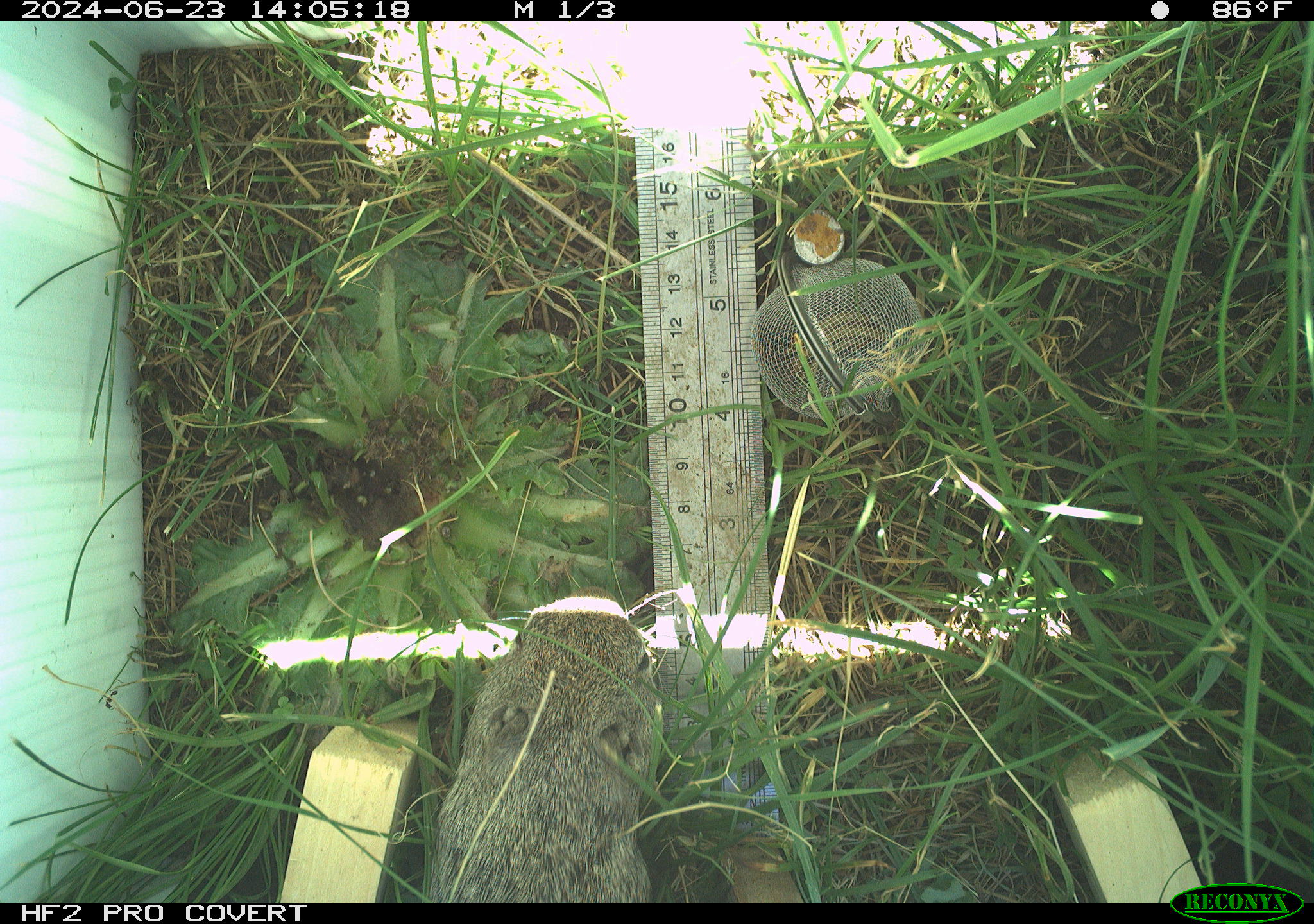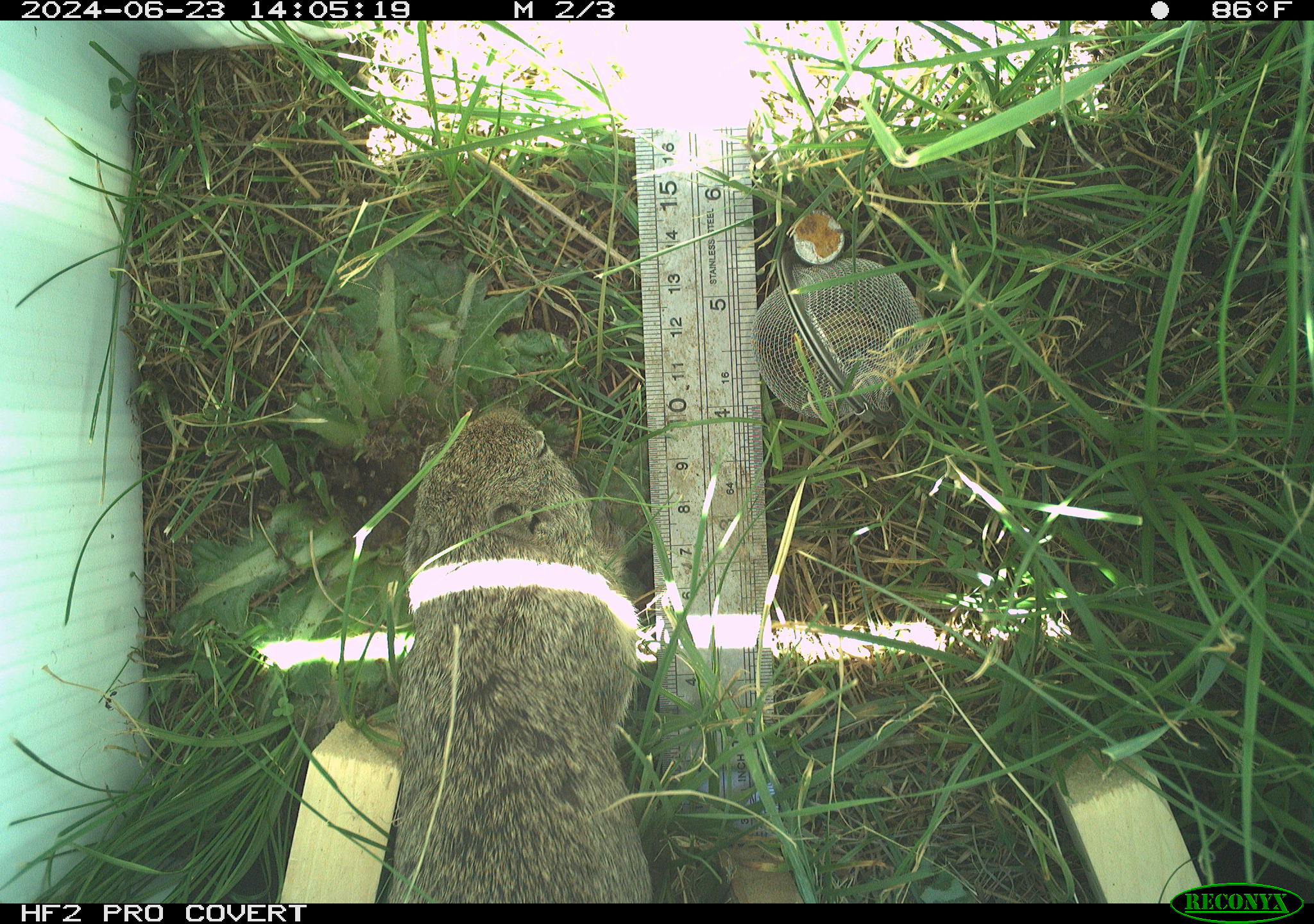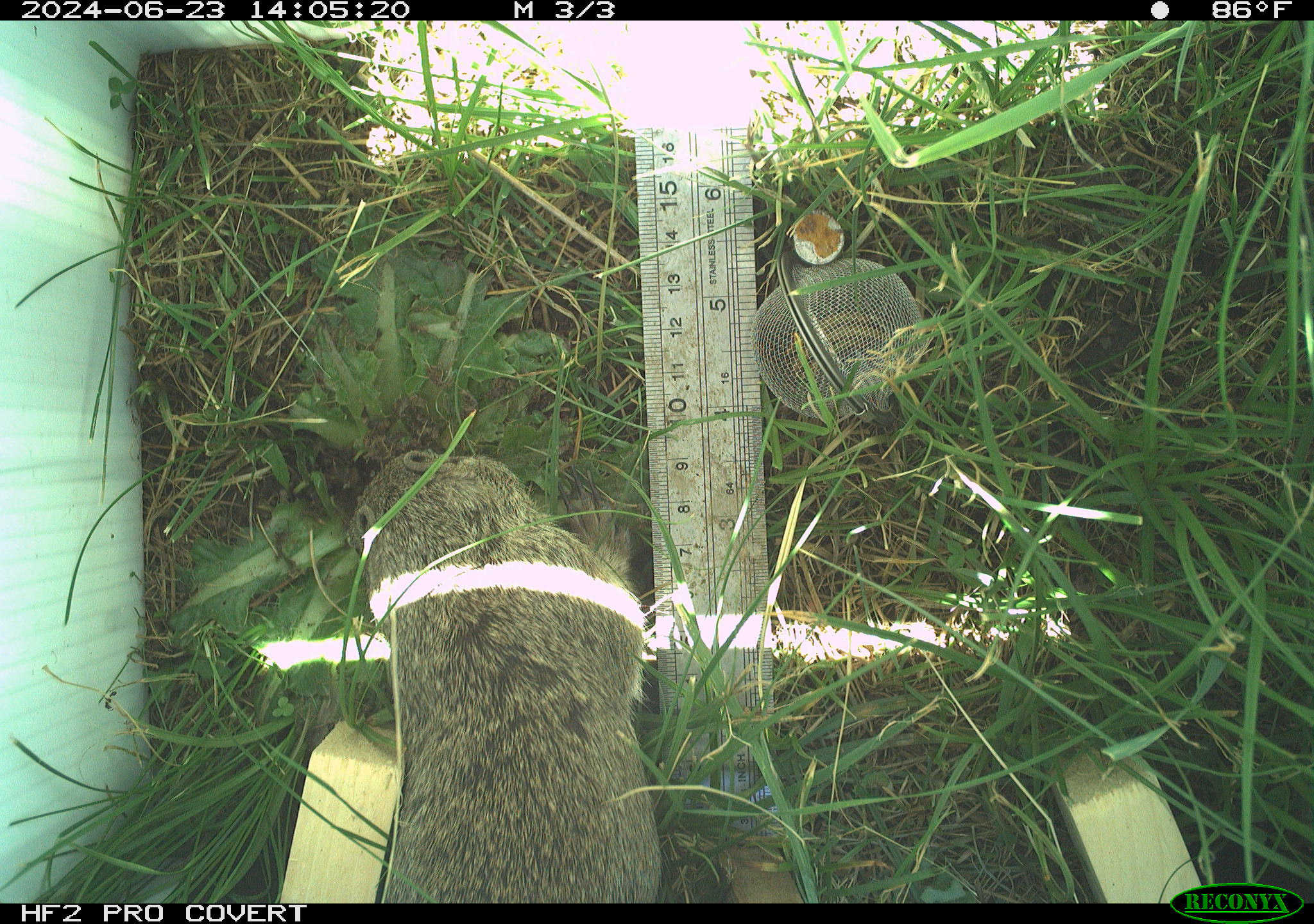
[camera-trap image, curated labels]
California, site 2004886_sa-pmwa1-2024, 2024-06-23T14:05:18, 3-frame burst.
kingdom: Animalia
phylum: Chordata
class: Mammalia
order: Rodentia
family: Sciuridae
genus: Urocitellus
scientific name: Urocitellus beldingi beldingi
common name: belding's ground squirrel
Belding's ground squirrel (Urocitellus beldingi beldingi).